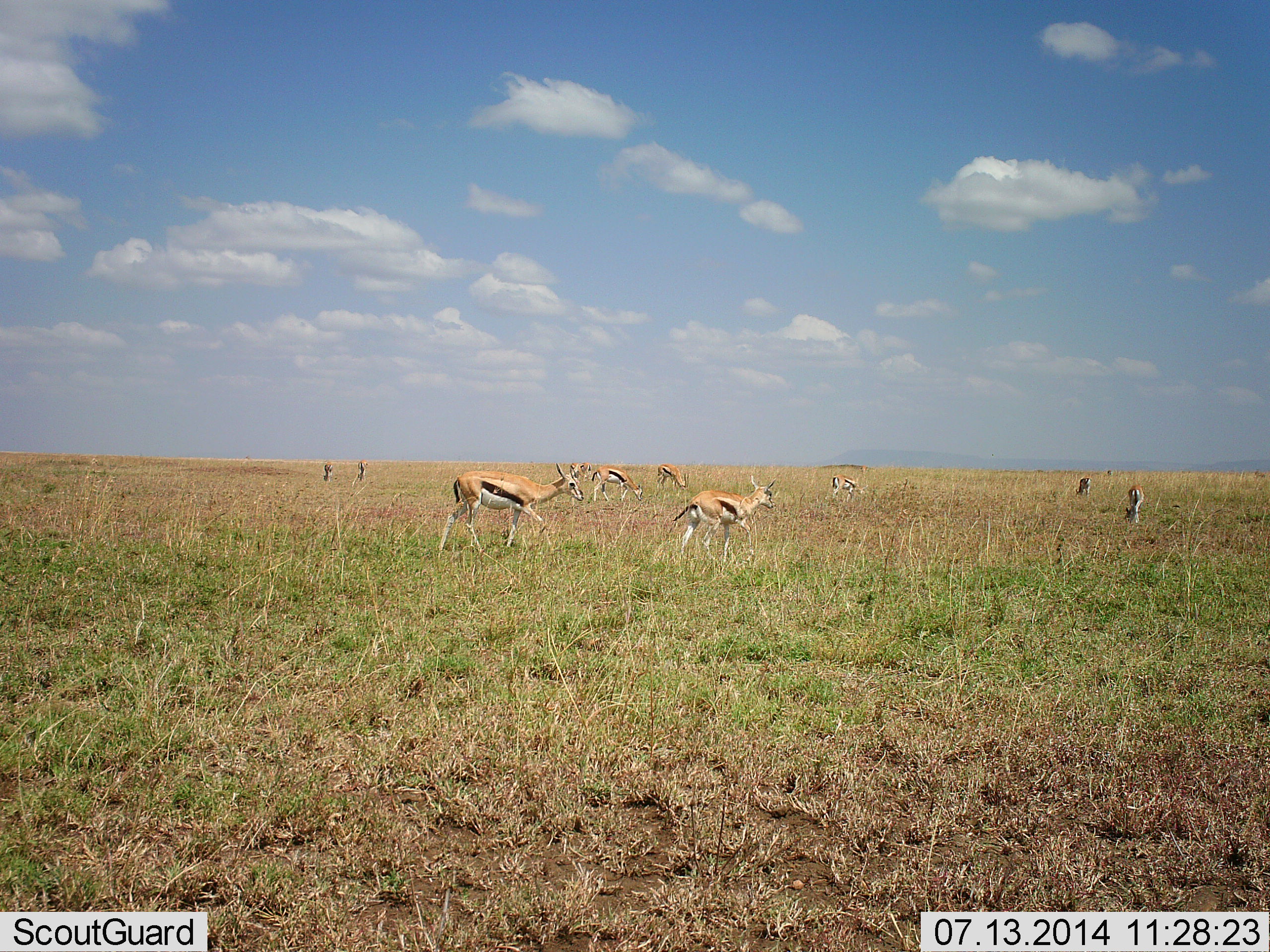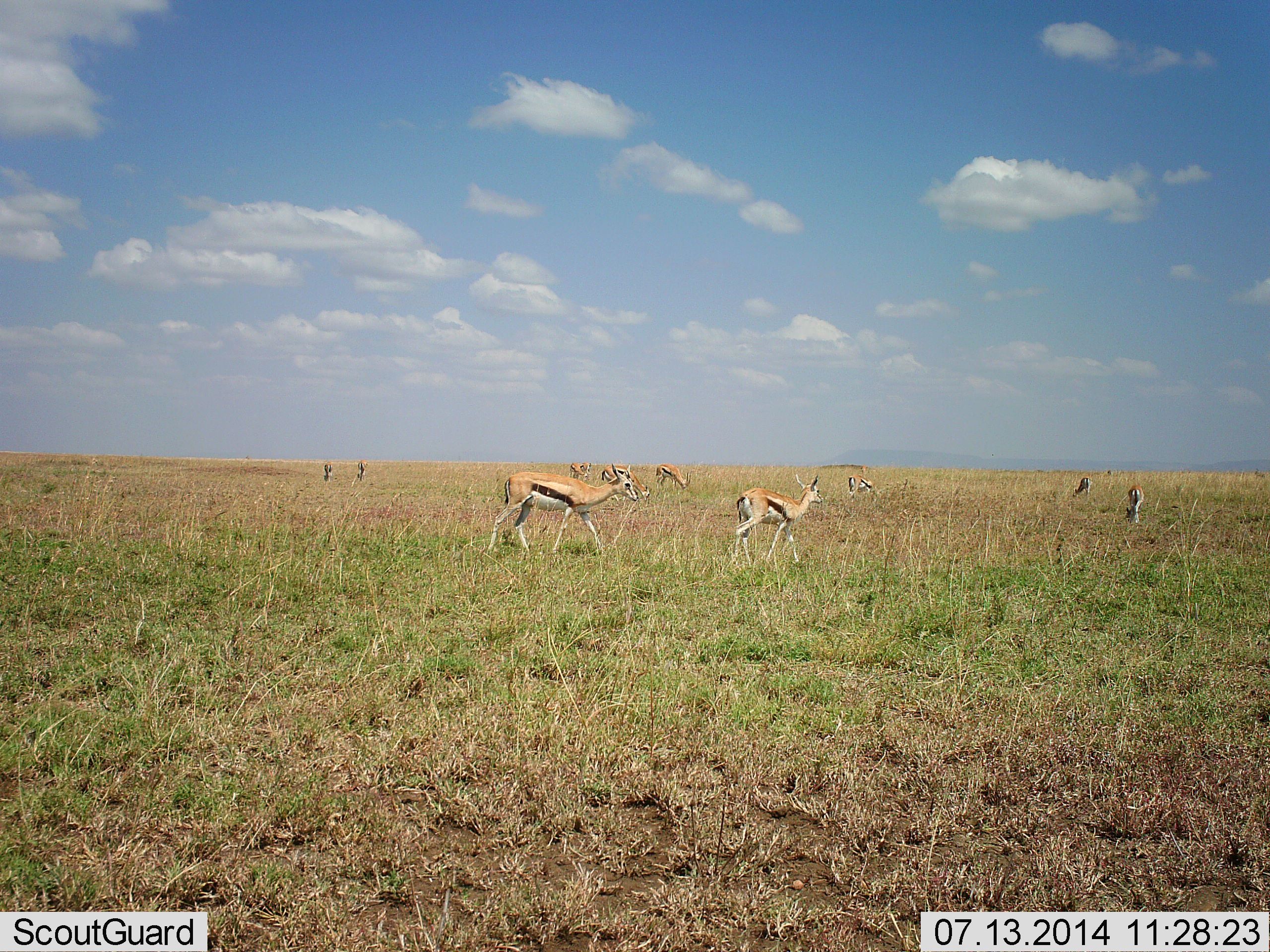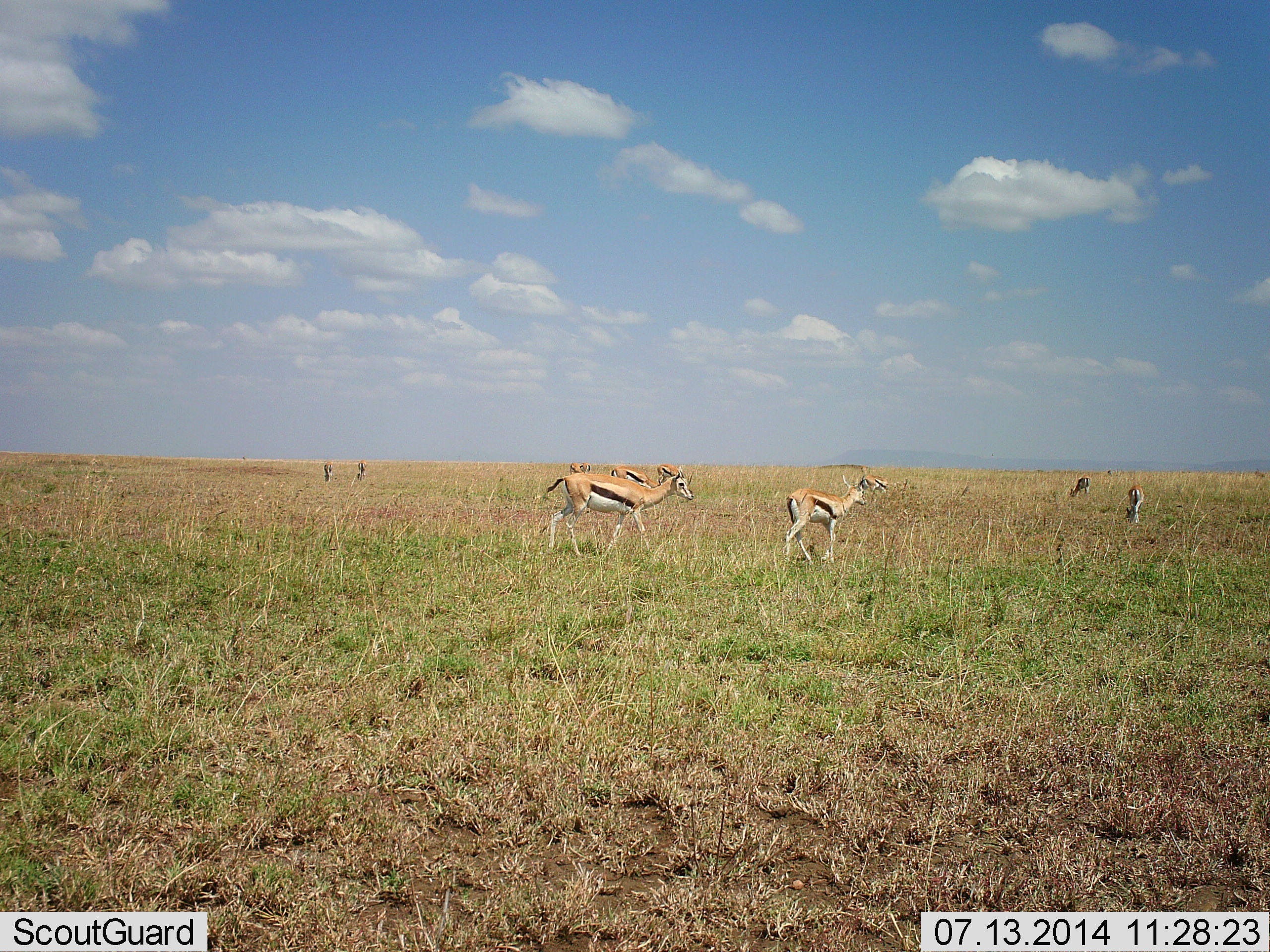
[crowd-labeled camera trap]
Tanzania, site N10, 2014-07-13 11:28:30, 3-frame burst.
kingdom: Animalia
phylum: Chordata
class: Mammalia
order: Artiodactyla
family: Bovidae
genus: Eudorcas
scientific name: Eudorcas thomsonii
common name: thomson's gazelle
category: gazellethomsons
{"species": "gazellethomsons (thomson's gazelle) (Eudorcas thomsonii)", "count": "10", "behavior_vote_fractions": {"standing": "80%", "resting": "0%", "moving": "70%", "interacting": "0%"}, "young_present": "20%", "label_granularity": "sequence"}